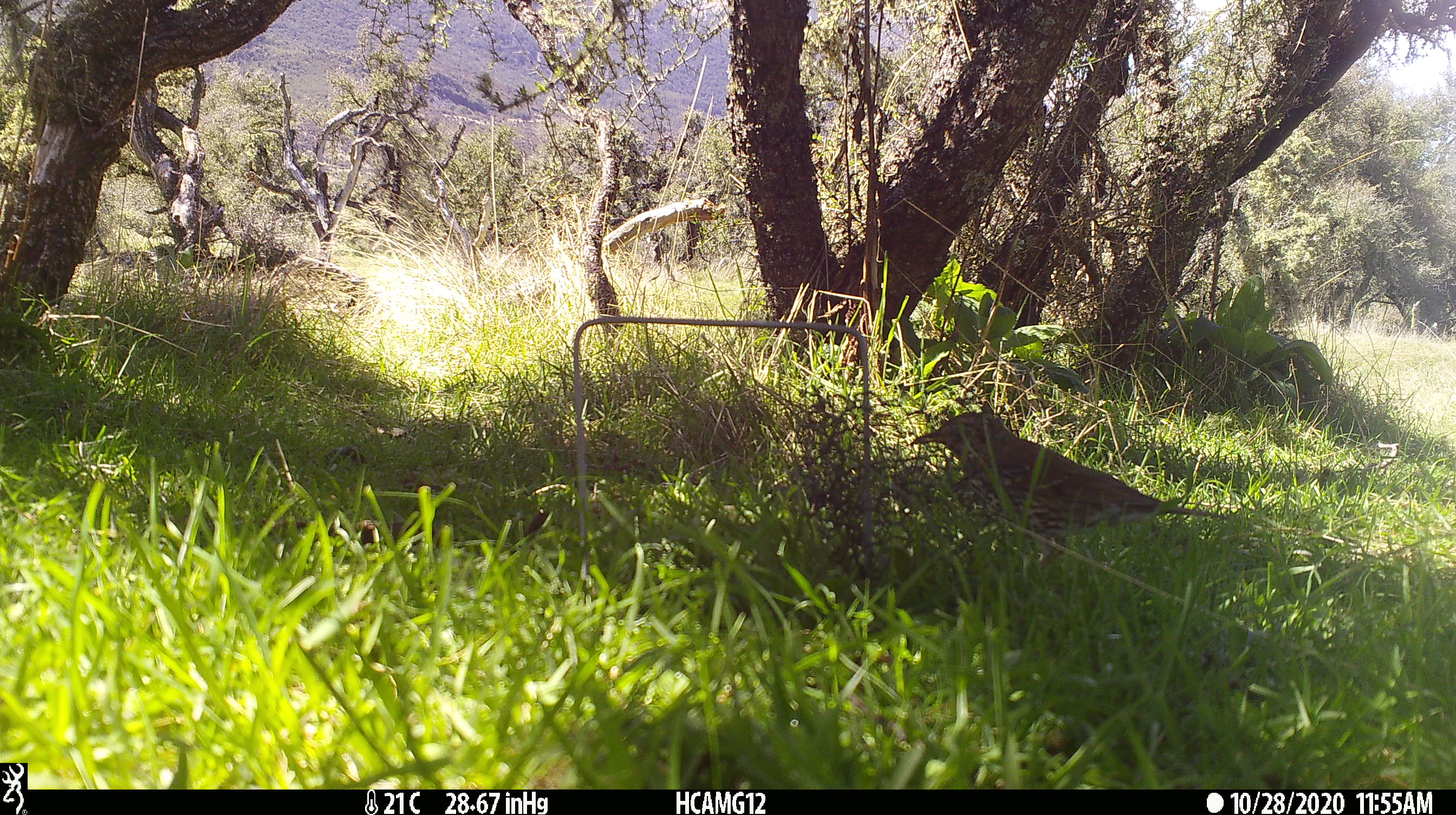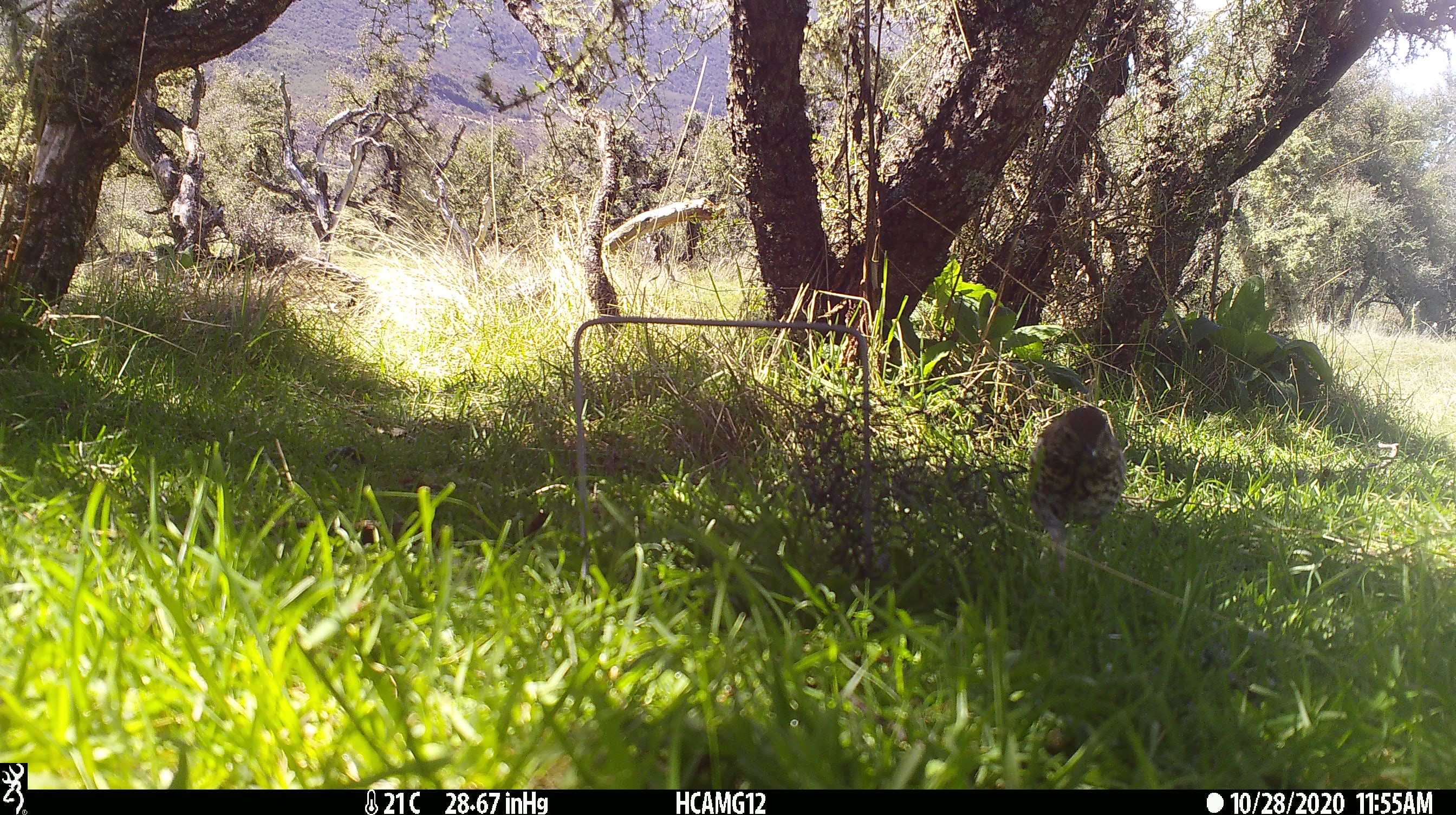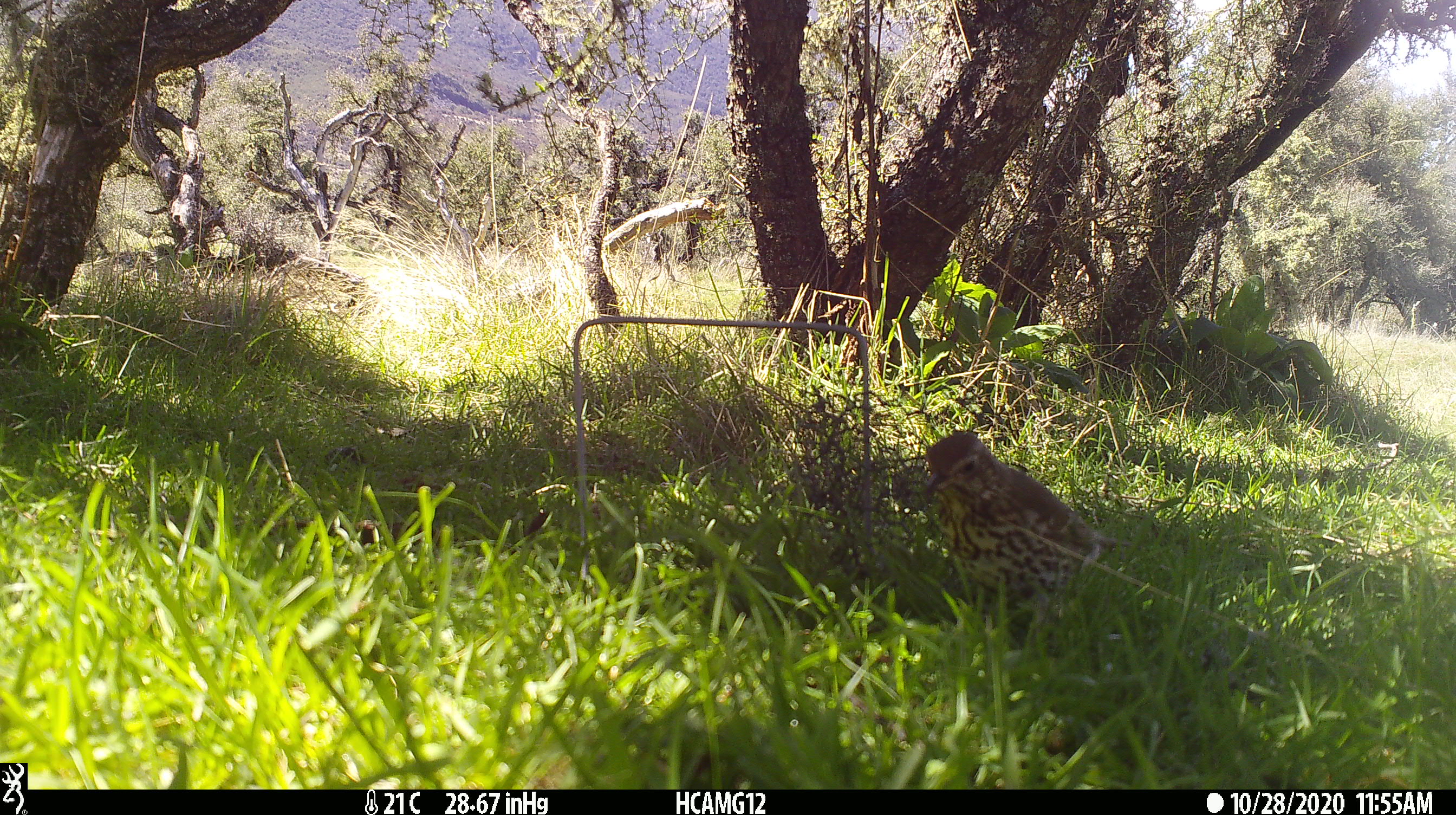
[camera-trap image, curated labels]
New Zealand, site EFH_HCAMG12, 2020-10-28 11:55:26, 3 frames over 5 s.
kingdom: Animalia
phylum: Chordata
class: Aves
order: Passeriformes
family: Turdidae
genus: Turdus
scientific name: Turdus philomelos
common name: song thrush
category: thrush